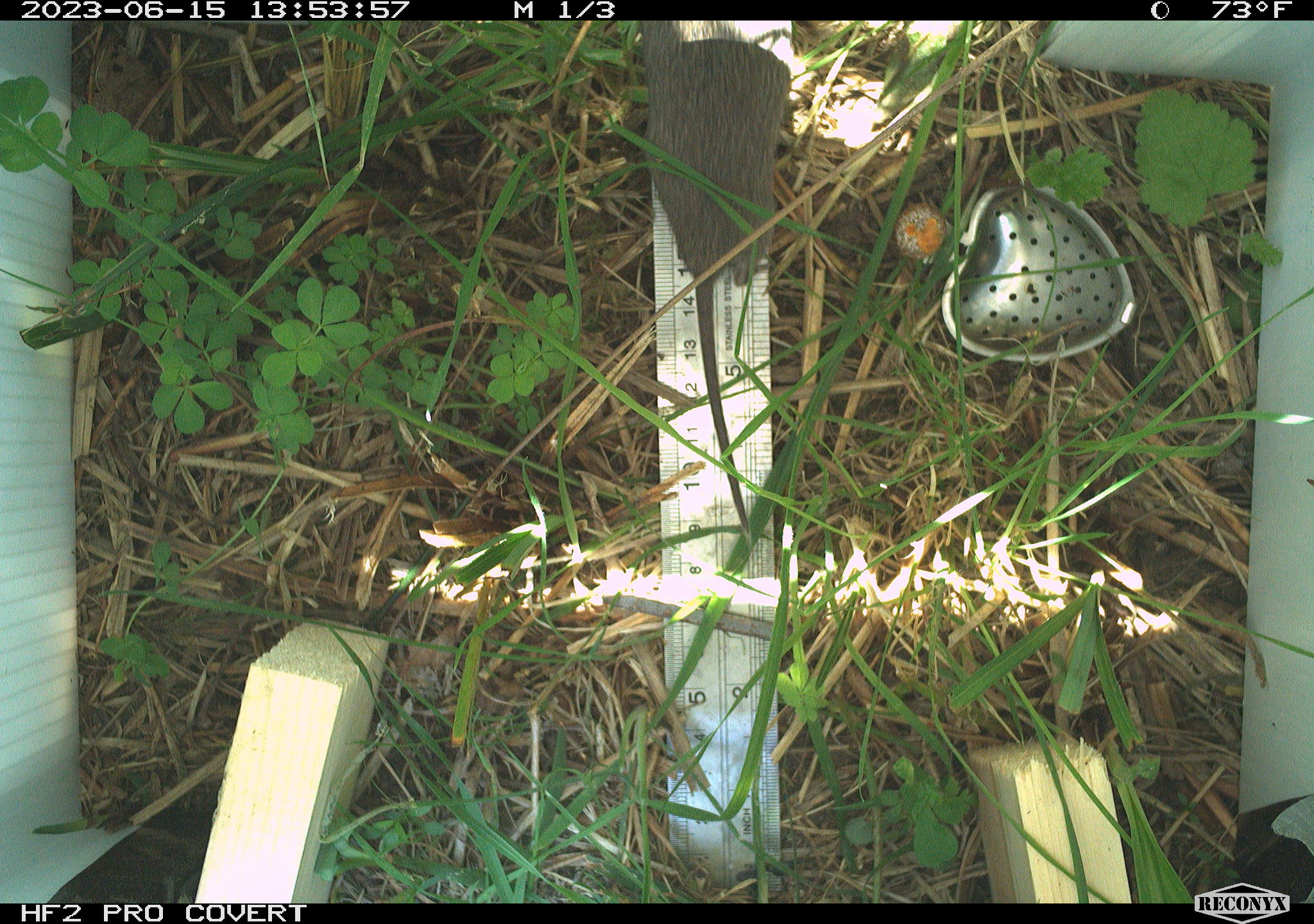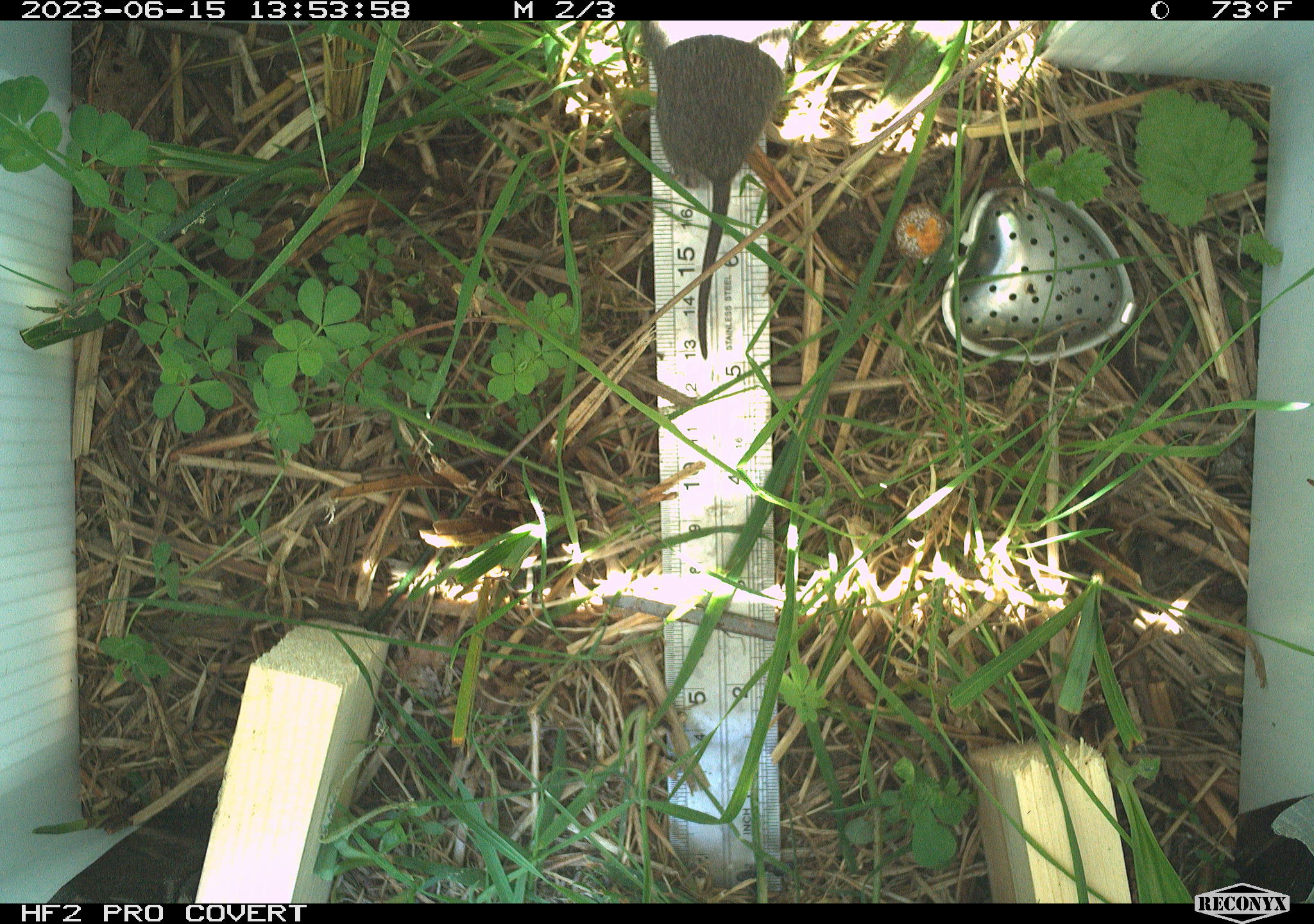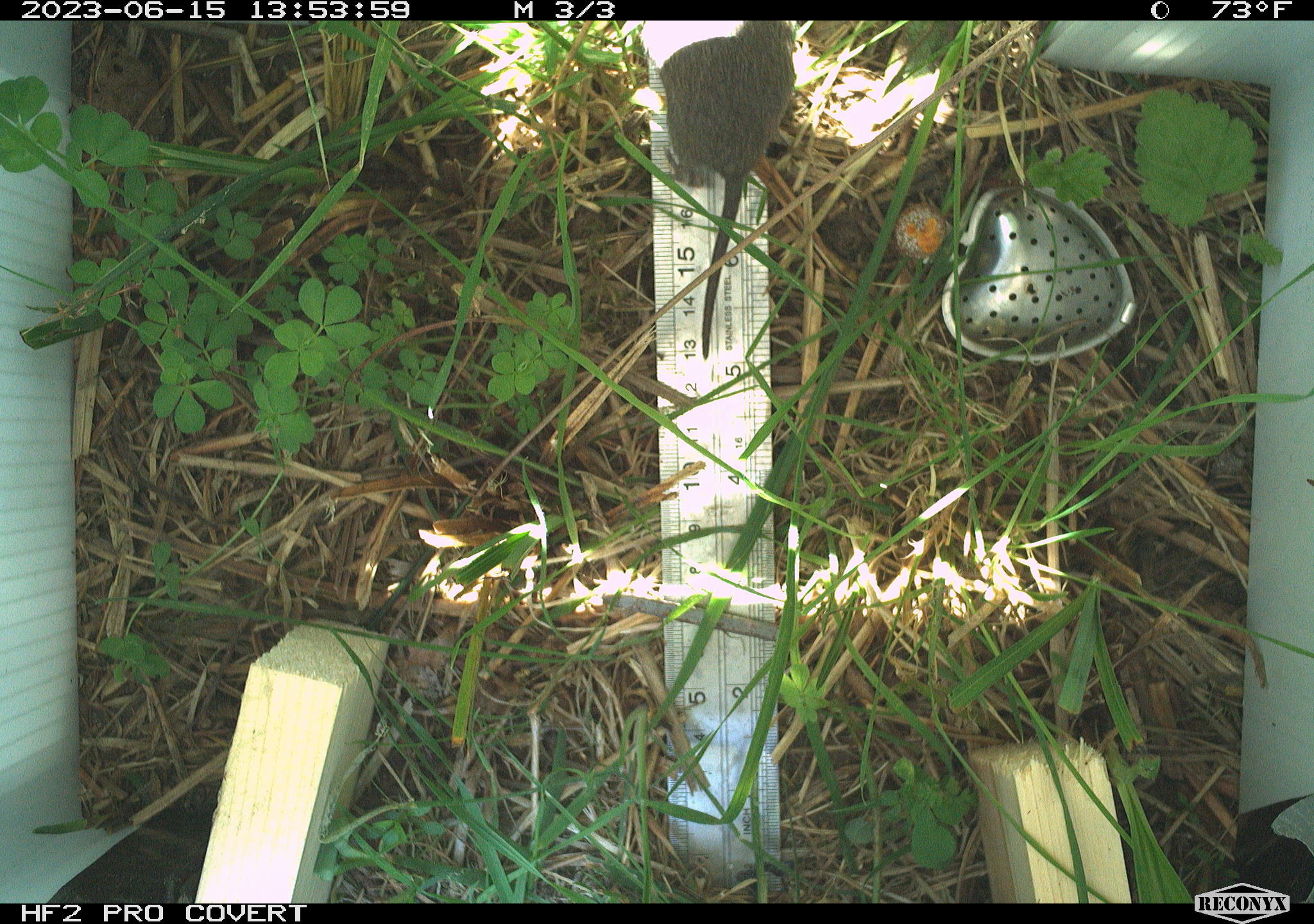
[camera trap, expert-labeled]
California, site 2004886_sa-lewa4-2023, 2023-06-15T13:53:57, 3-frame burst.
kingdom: Animalia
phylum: Chordata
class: Mammalia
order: Rodentia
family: Cricetidae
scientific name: Cricetidae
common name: hamsters, voles, lemmings, and allies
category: cricetidae family